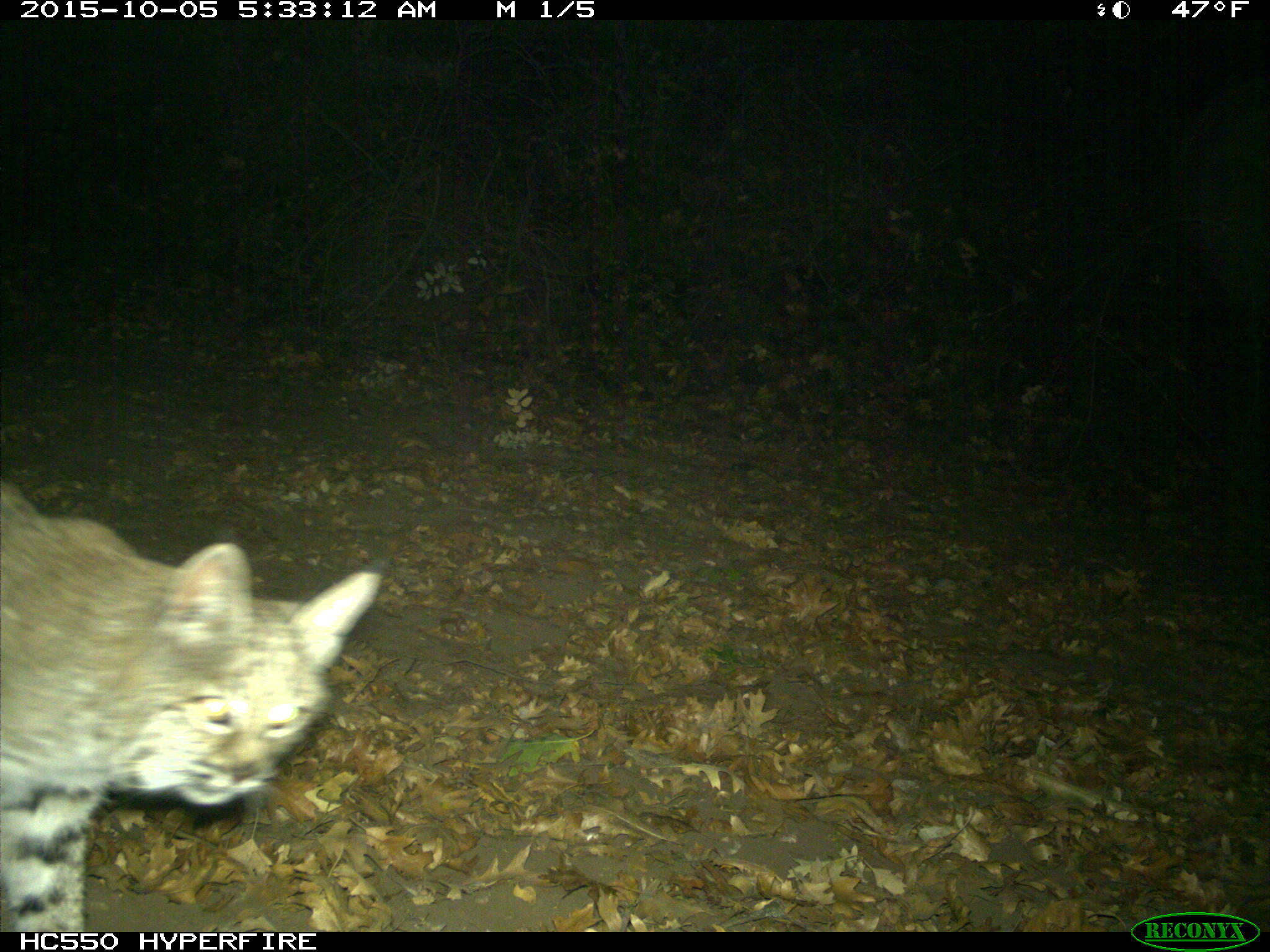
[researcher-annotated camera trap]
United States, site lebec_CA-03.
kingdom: Animalia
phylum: Chordata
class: Mammalia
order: Carnivora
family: Felidae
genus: Lynx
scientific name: Lynx rufus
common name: bobcat